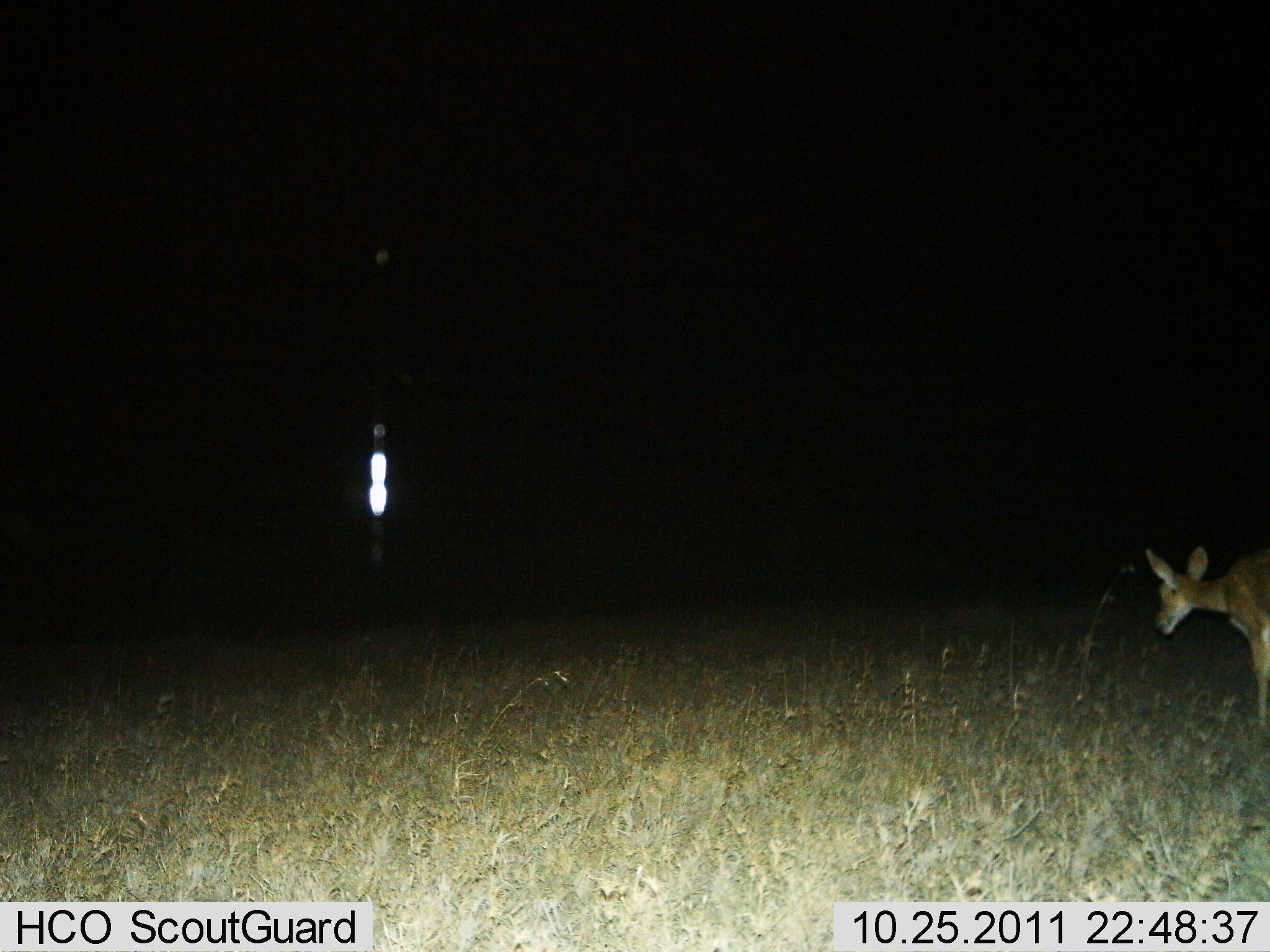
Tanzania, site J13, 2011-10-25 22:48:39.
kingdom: Animalia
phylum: Chordata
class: Mammalia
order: Artiodactyla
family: Bovidae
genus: Redunca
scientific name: Redunca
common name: reedbuck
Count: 1.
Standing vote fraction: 70%.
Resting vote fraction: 0%.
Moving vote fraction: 30%.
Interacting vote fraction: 0%.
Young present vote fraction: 0%.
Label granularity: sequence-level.